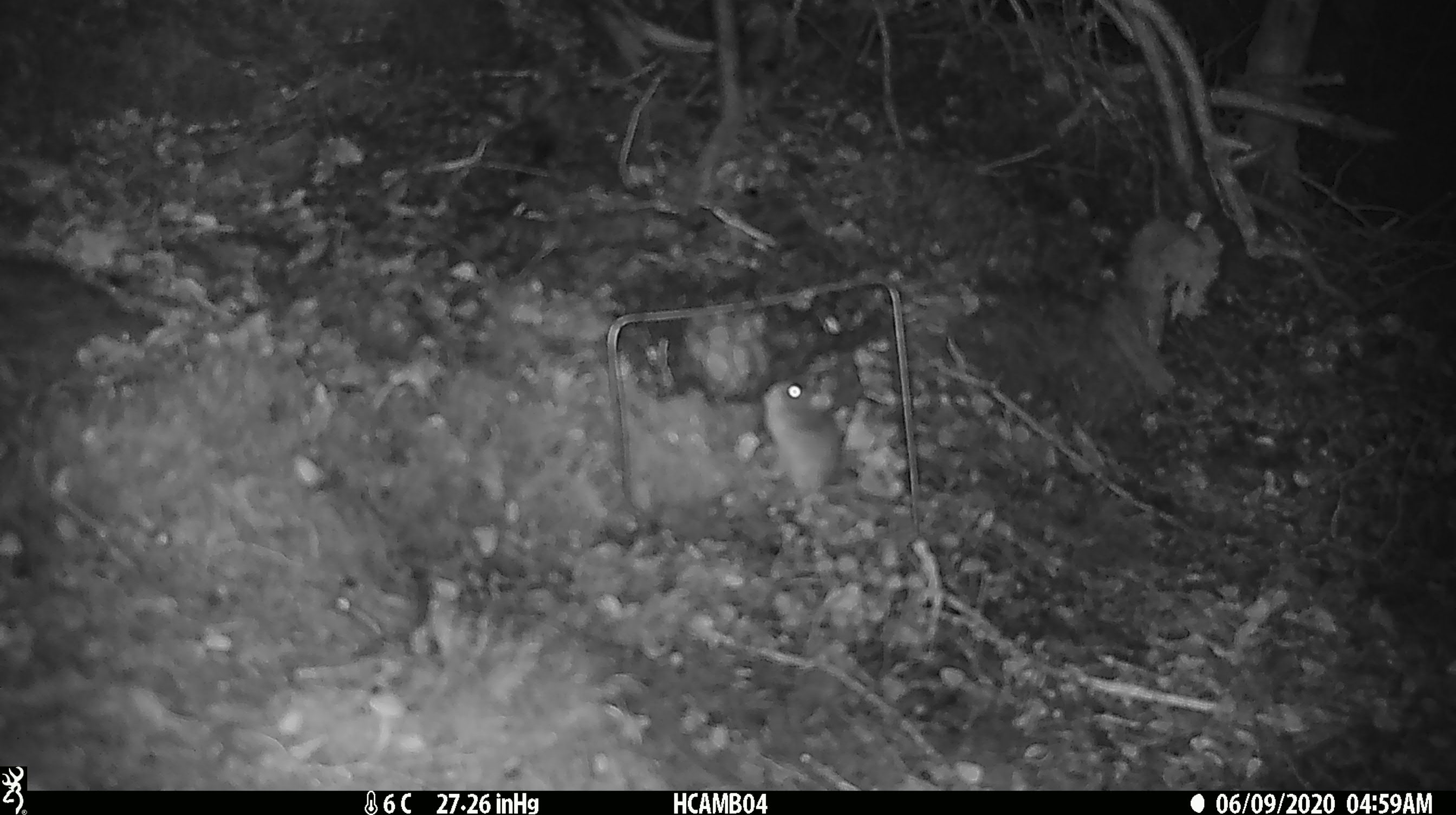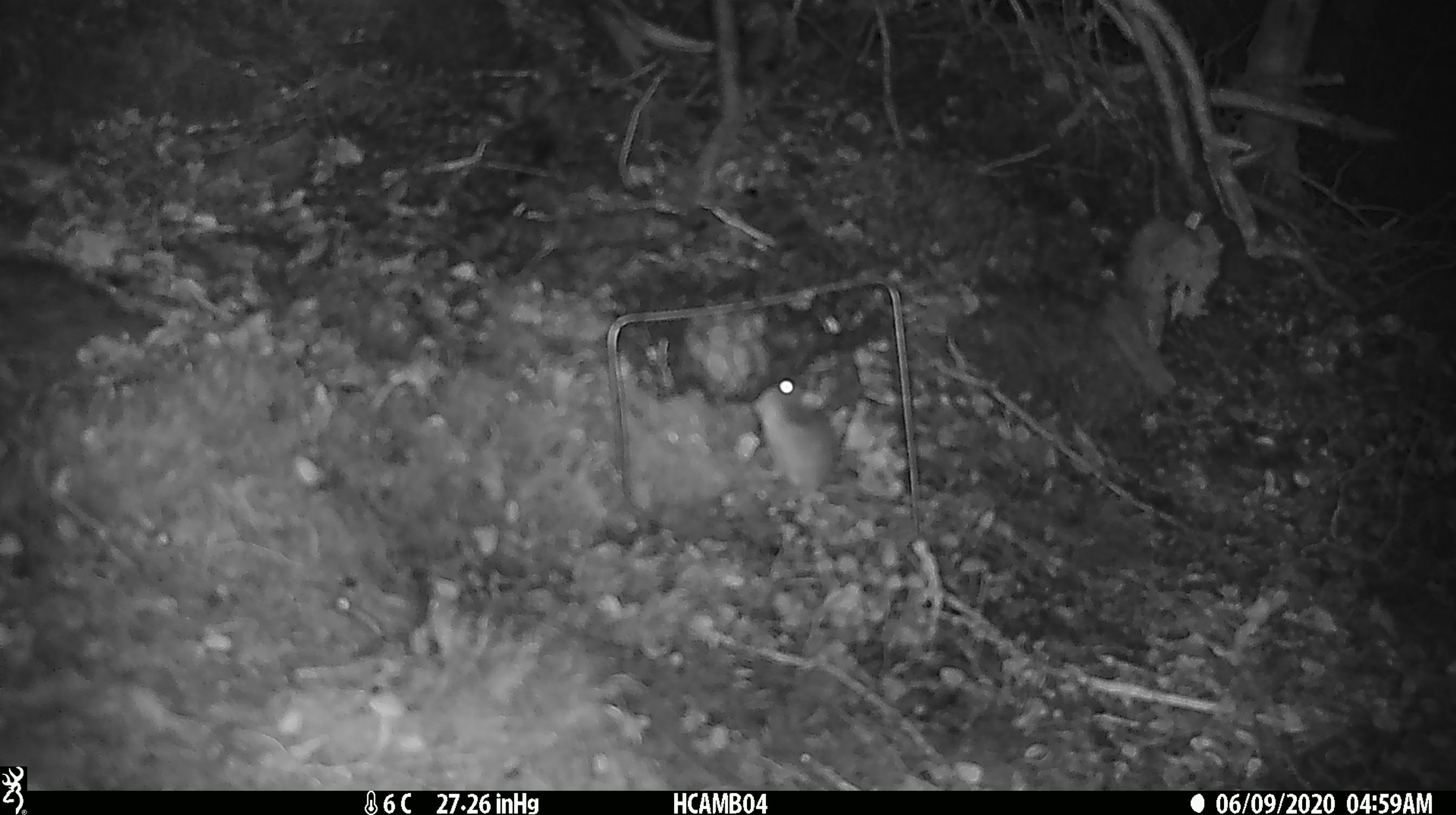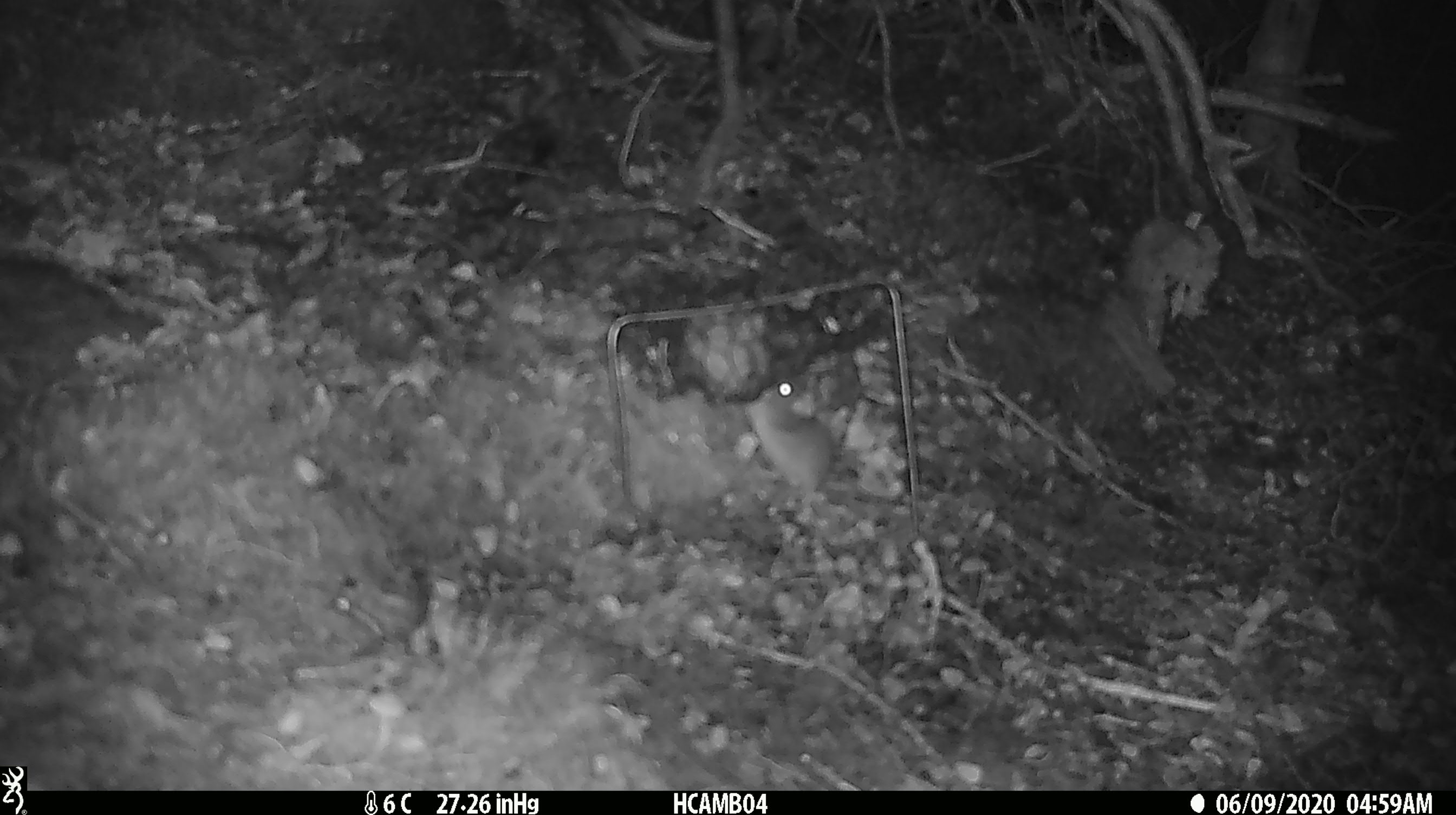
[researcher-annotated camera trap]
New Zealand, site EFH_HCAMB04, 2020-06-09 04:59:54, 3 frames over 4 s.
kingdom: Animalia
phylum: Chordata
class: Mammalia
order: Rodentia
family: Muridae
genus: Mus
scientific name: Mus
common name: mouse